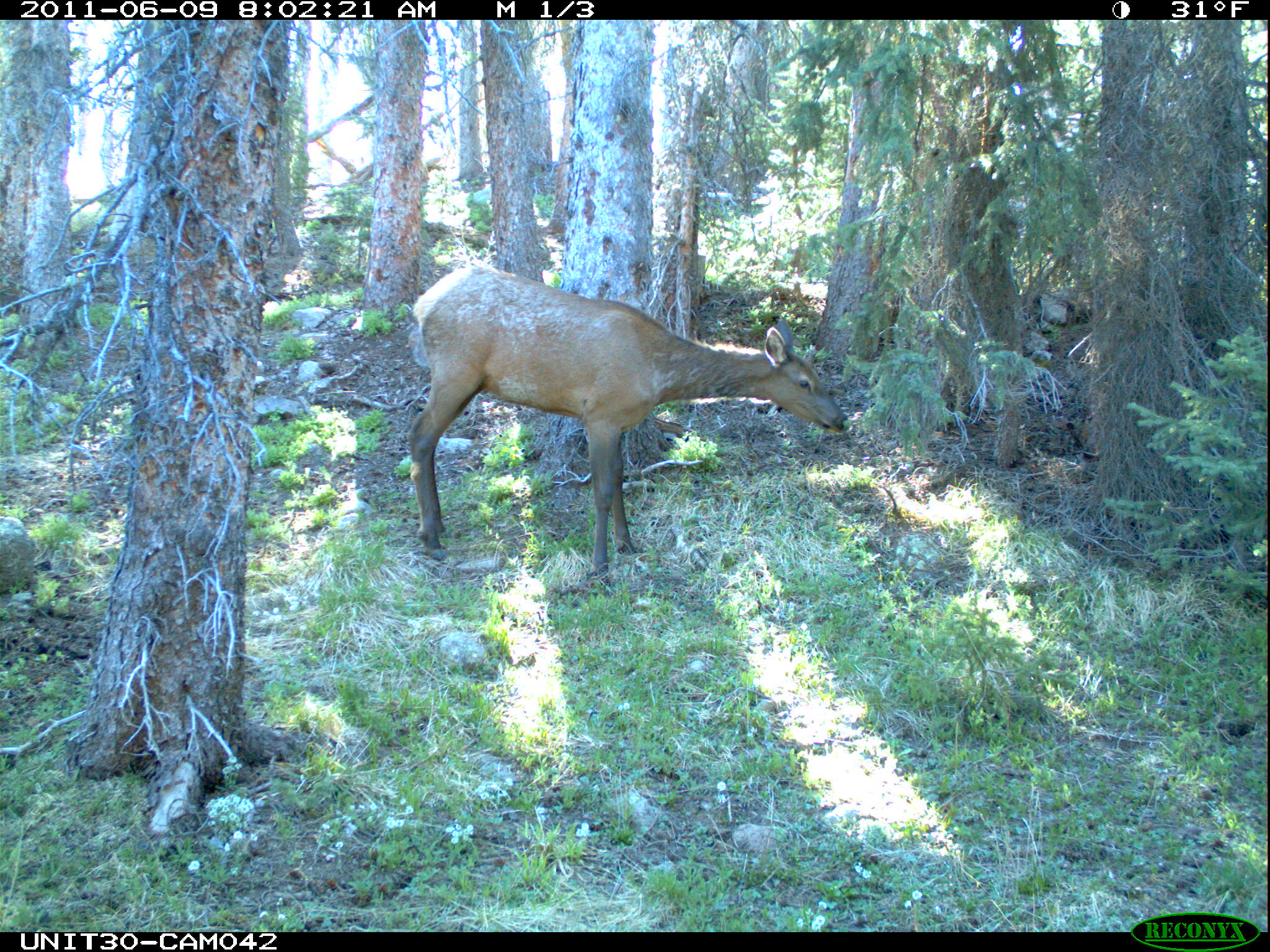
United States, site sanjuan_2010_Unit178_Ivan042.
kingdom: Animalia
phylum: Chordata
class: Mammalia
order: Artiodactyla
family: Cervidae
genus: Cervus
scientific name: Cervus elaphus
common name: red deer